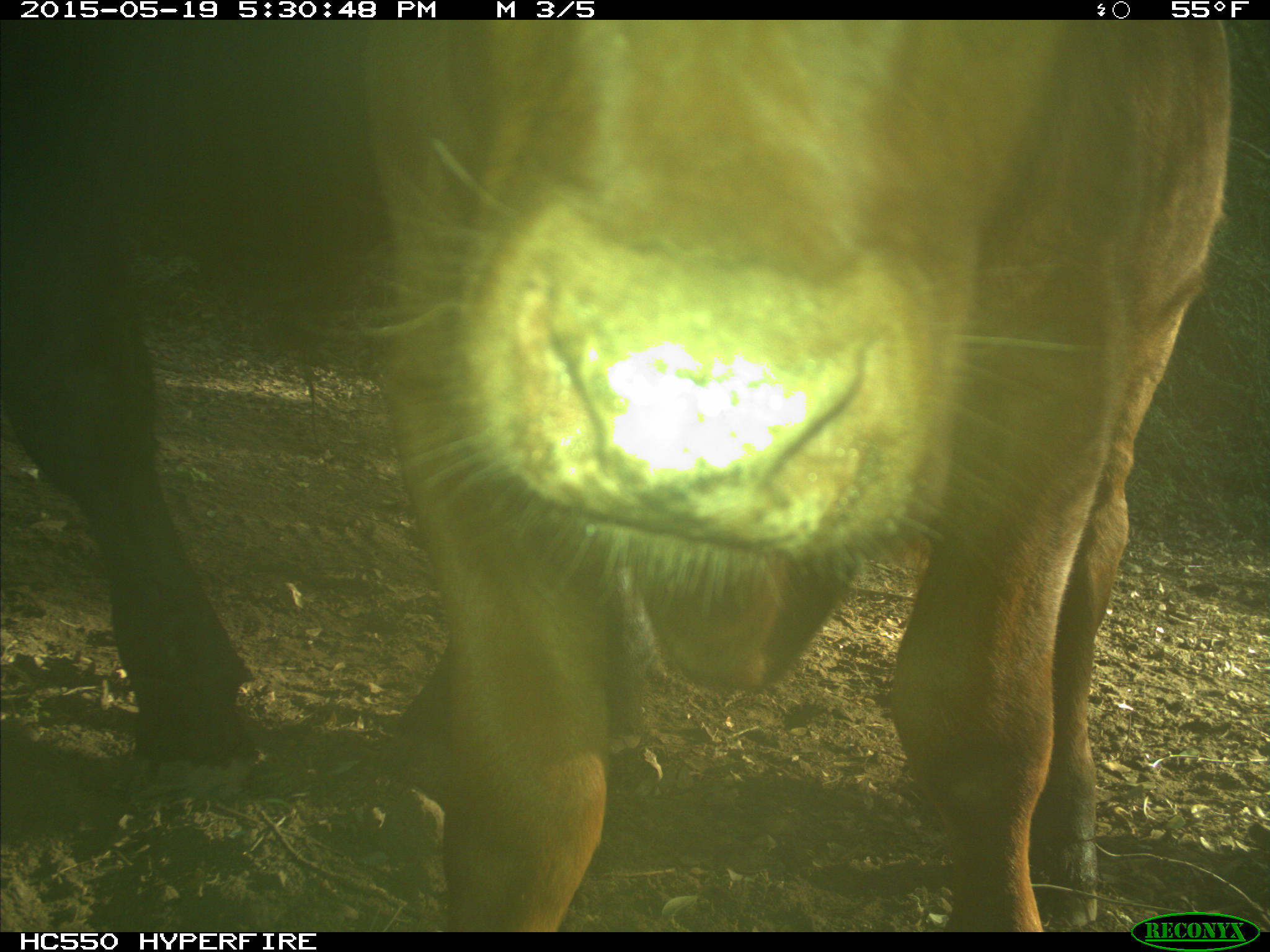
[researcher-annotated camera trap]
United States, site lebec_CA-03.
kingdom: Animalia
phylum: Chordata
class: Mammalia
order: Artiodactyla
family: Bovidae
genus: Bos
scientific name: Bos taurus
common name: domestic cow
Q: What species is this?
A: Bos taurus (domestic cow).